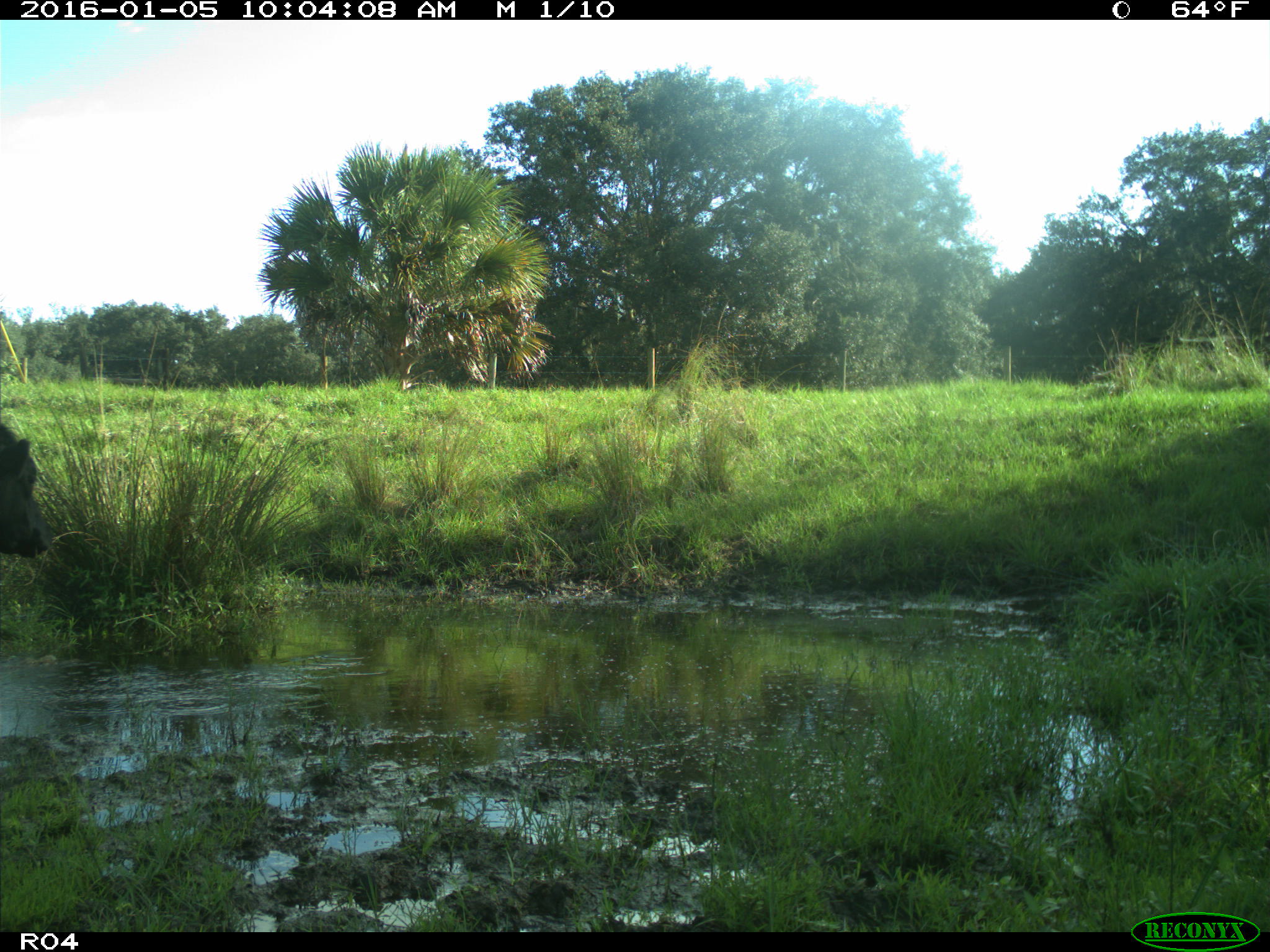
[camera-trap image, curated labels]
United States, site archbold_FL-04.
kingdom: Animalia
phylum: Chordata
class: Mammalia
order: Artiodactyla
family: Bovidae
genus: Bos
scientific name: Bos taurus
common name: domestic cow